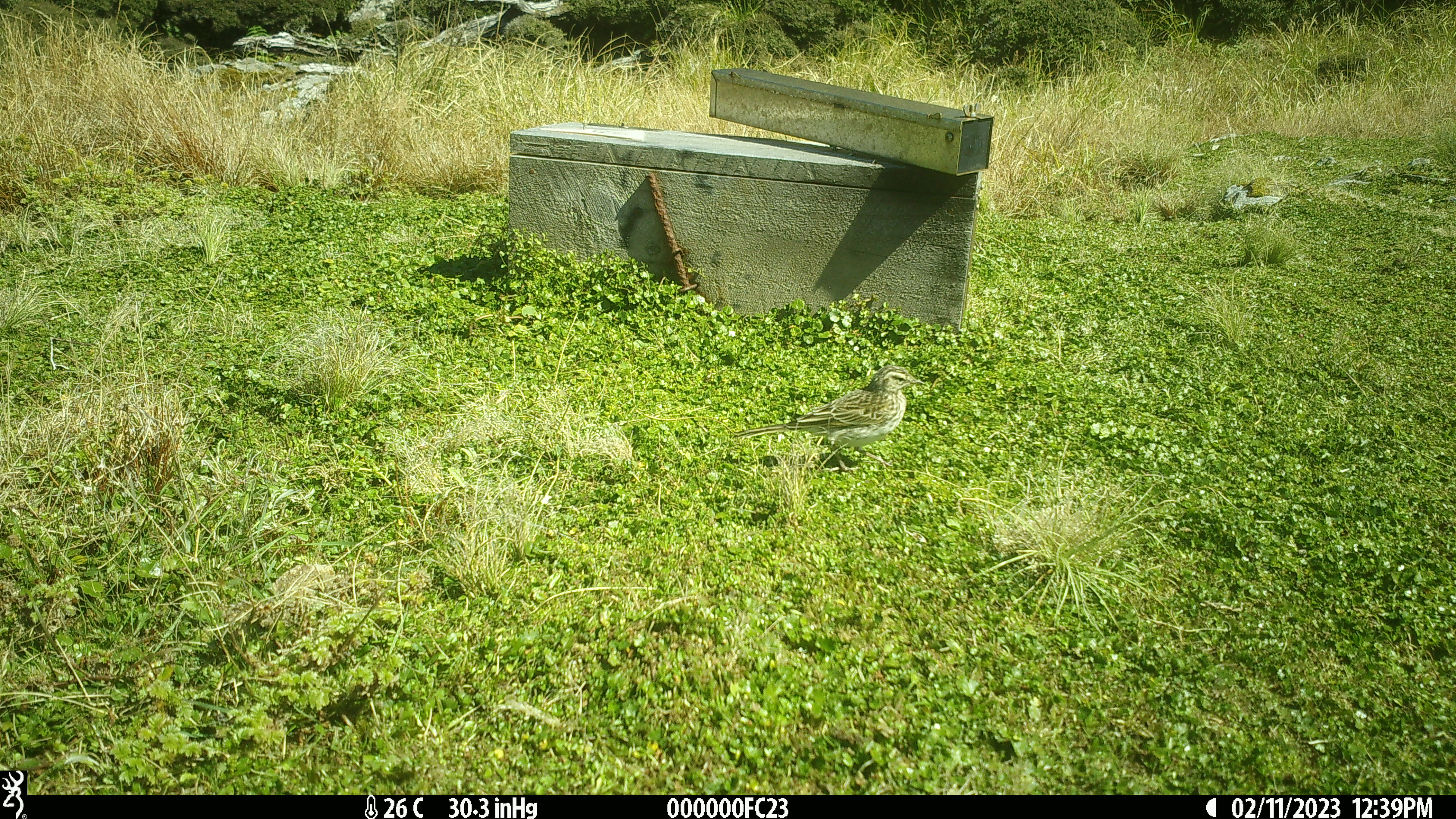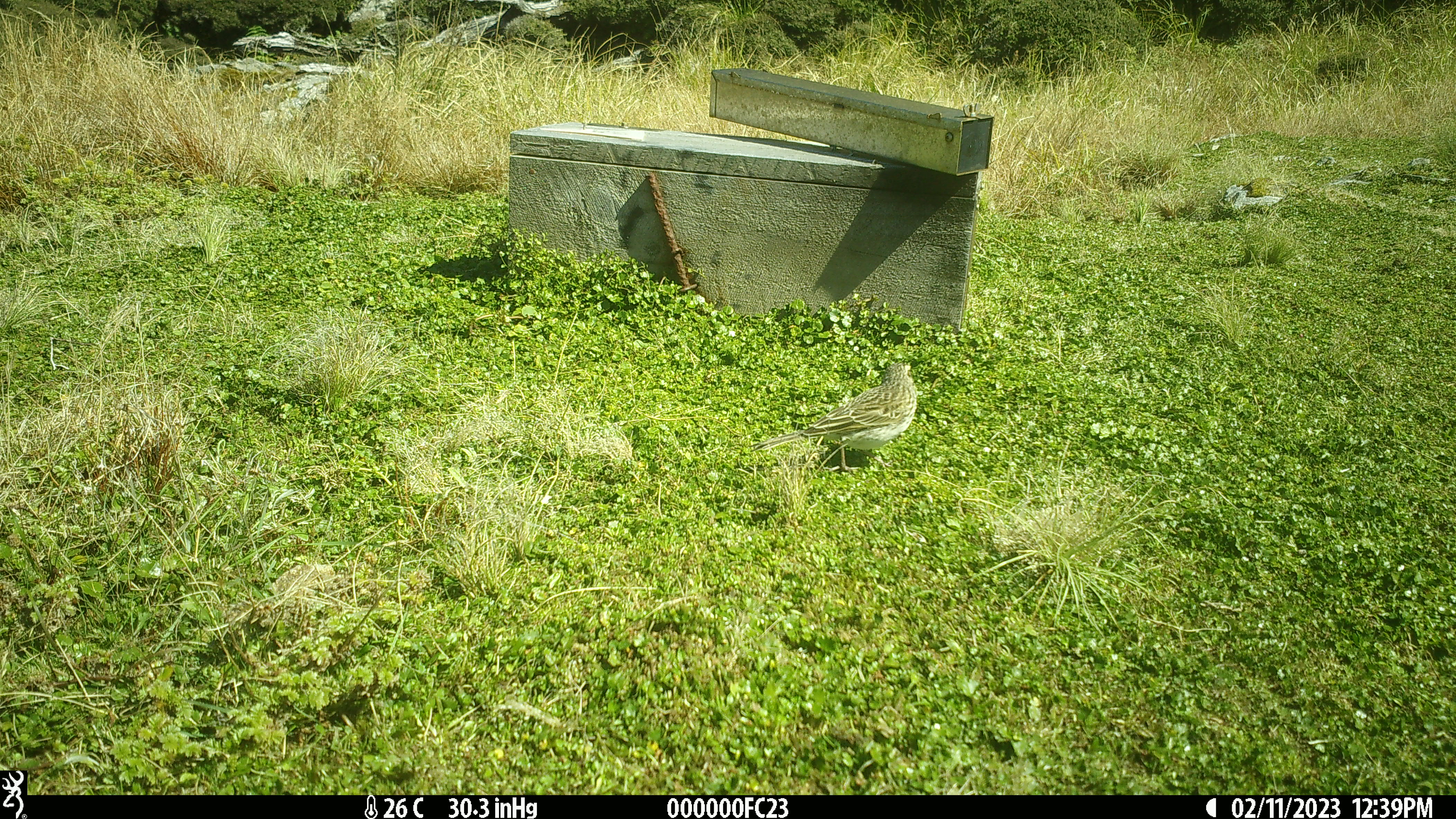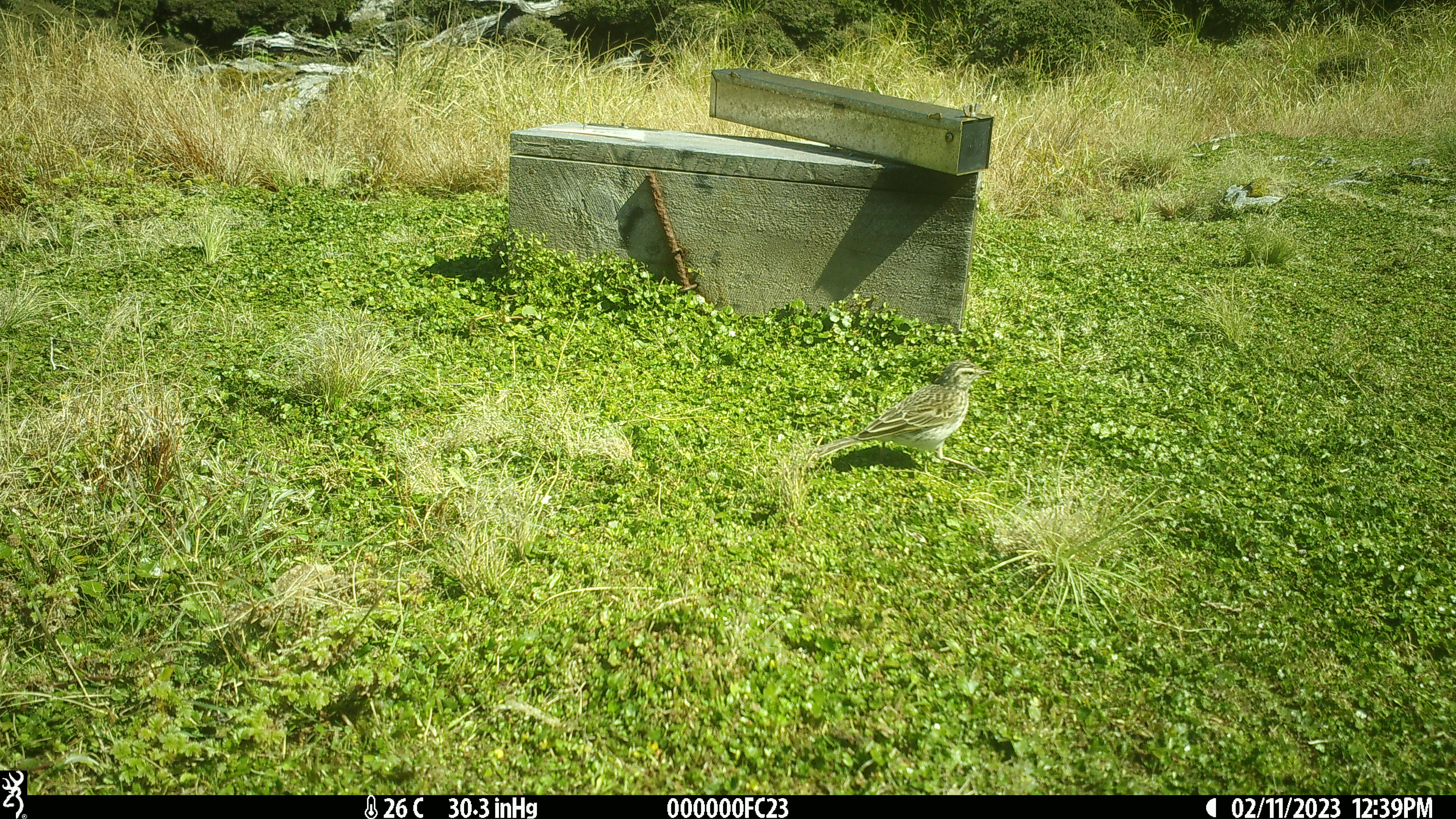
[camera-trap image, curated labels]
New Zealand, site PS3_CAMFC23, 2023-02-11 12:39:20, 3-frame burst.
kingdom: Animalia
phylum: Chordata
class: Aves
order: Passeriformes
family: Motacillidae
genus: Anthus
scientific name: Anthus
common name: pipit